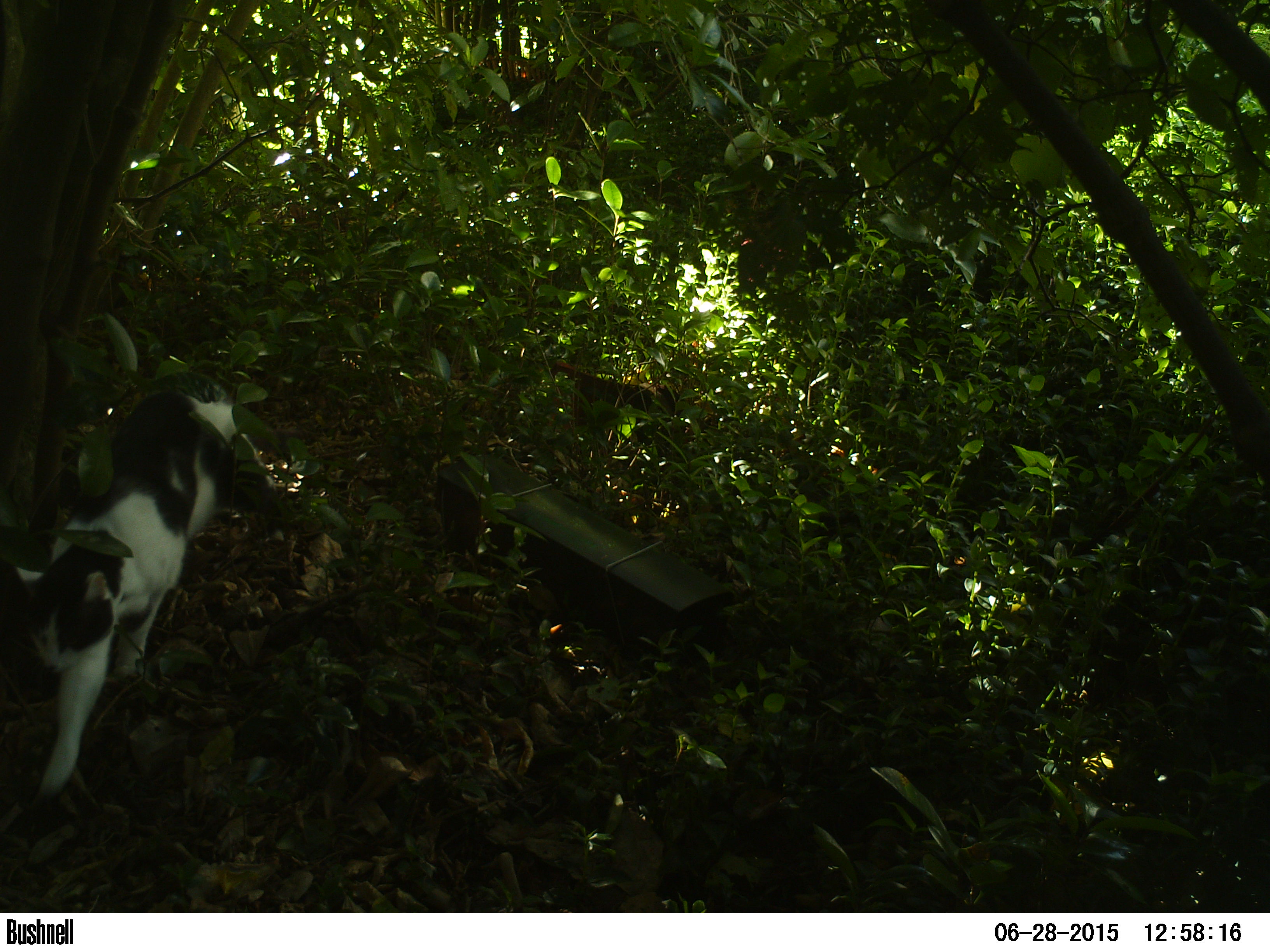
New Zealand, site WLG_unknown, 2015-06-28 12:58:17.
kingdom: Animalia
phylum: Chordata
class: Mammalia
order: Carnivora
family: Felidae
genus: Felis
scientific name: Felis catus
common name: domestic cat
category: cat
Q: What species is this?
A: Cat (domestic cat) (Felis catus).